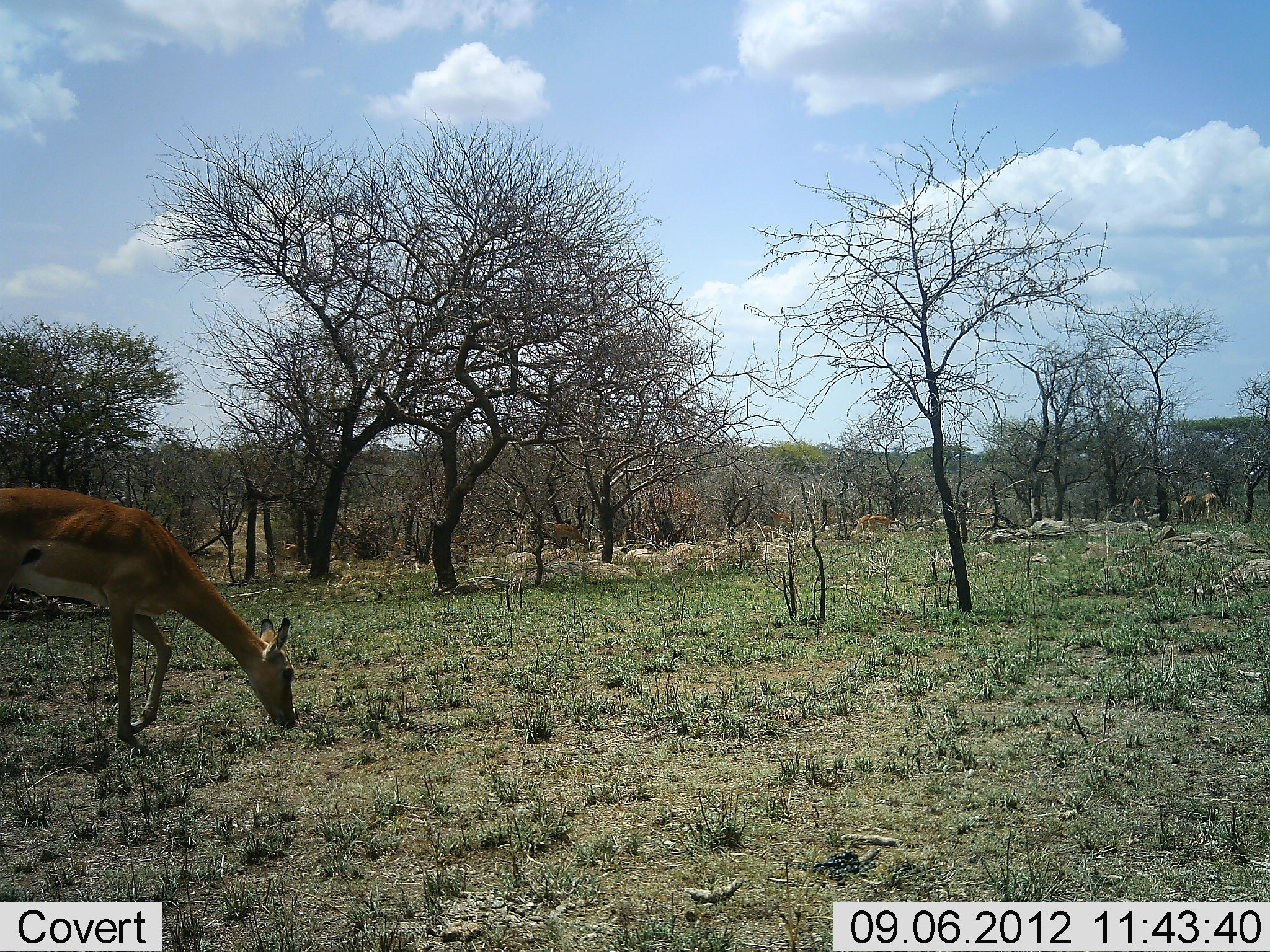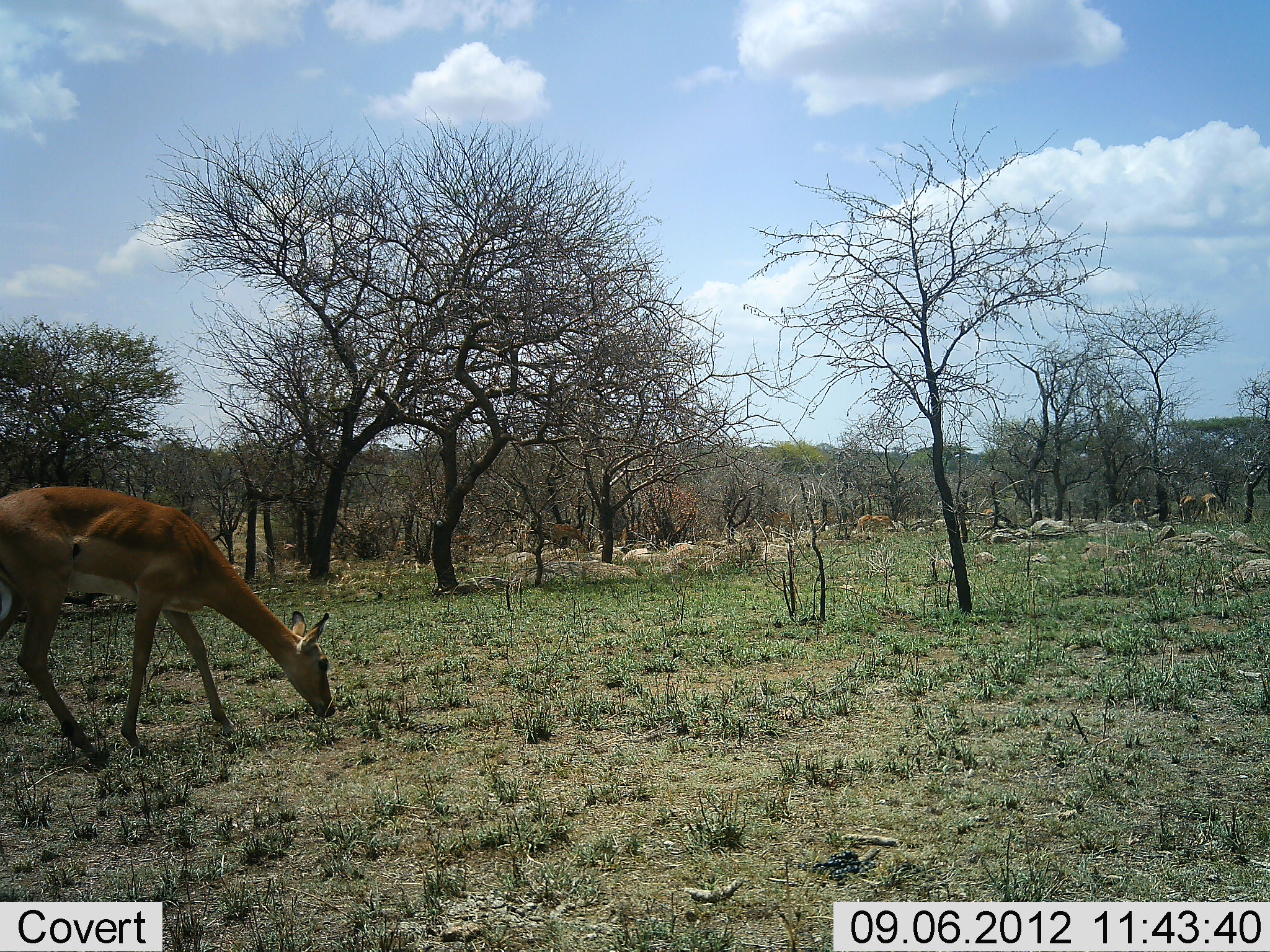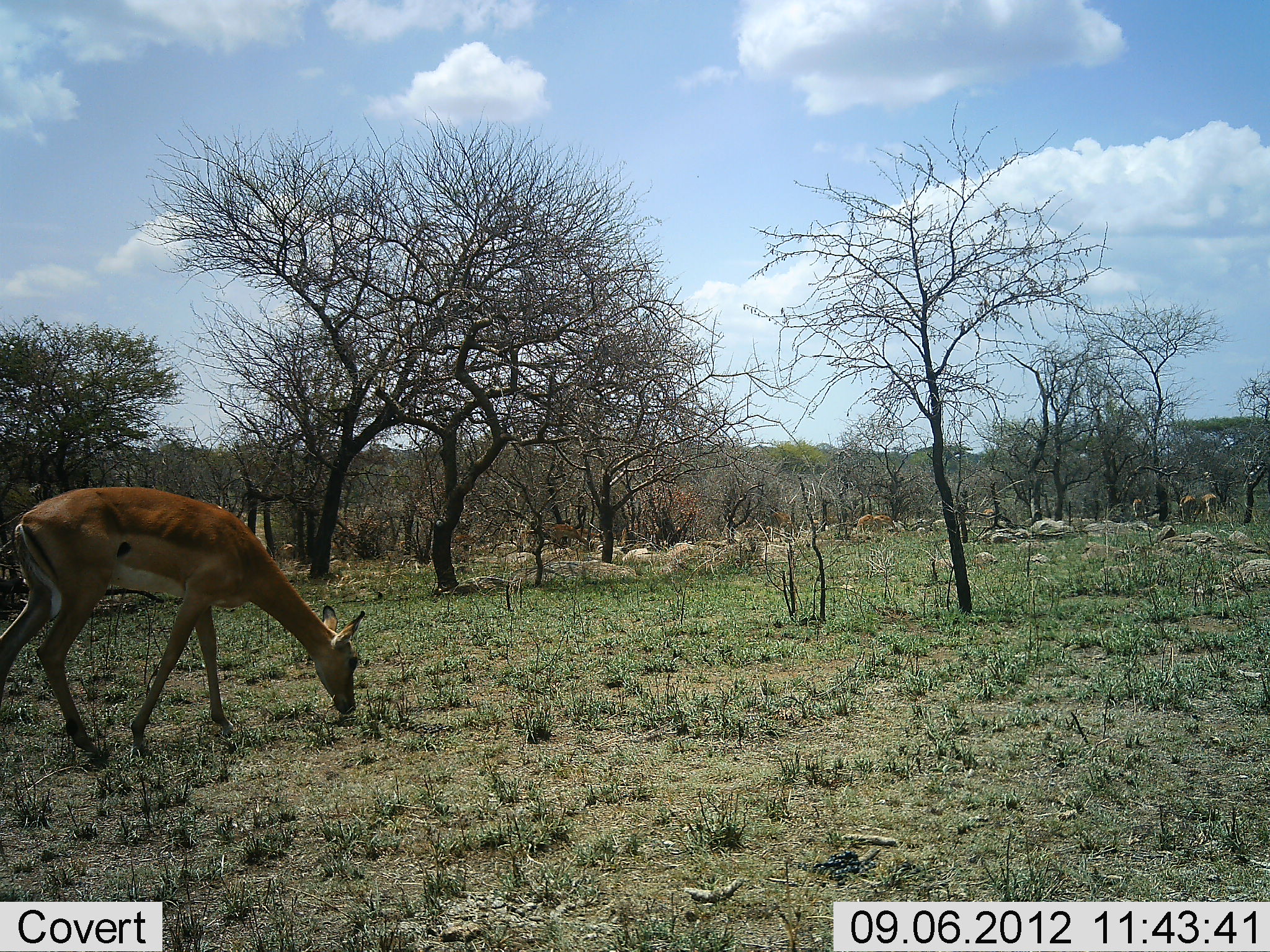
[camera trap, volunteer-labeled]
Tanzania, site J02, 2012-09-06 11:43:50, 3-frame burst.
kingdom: Animalia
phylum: Chordata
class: Mammalia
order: Artiodactyla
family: Bovidae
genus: Aepyceros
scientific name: Aepyceros melampus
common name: impala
Impala (Aepyceros melampus), count 4. Behavior (volunteer vote fractions): standing 40%, resting 0%, moving 10%, interacting 0%. Young present (vote fraction): 0%. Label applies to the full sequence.